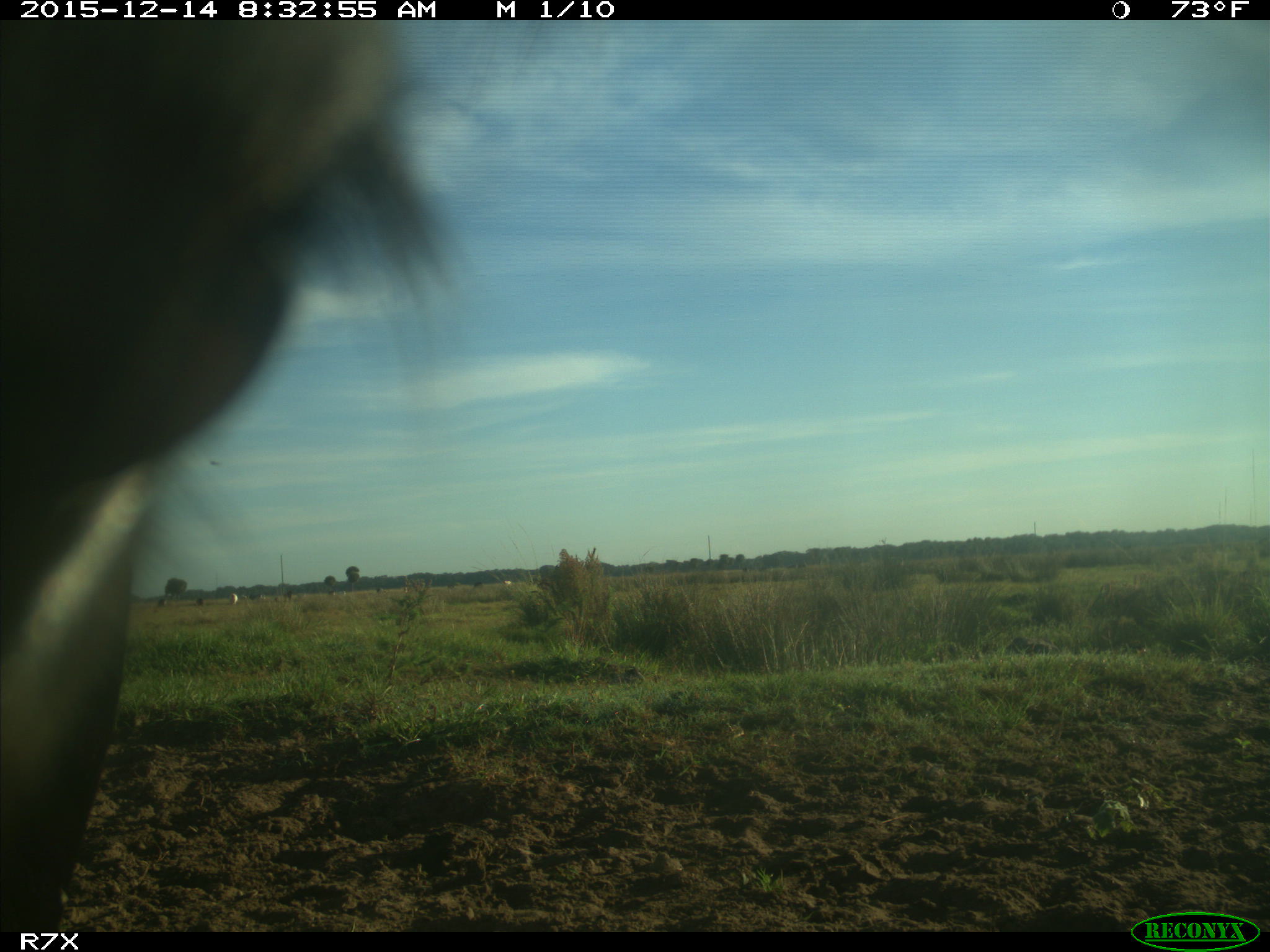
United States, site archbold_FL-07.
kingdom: Animalia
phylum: Chordata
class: Mammalia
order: Artiodactyla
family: Bovidae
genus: Bos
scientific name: Bos taurus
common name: domestic cow